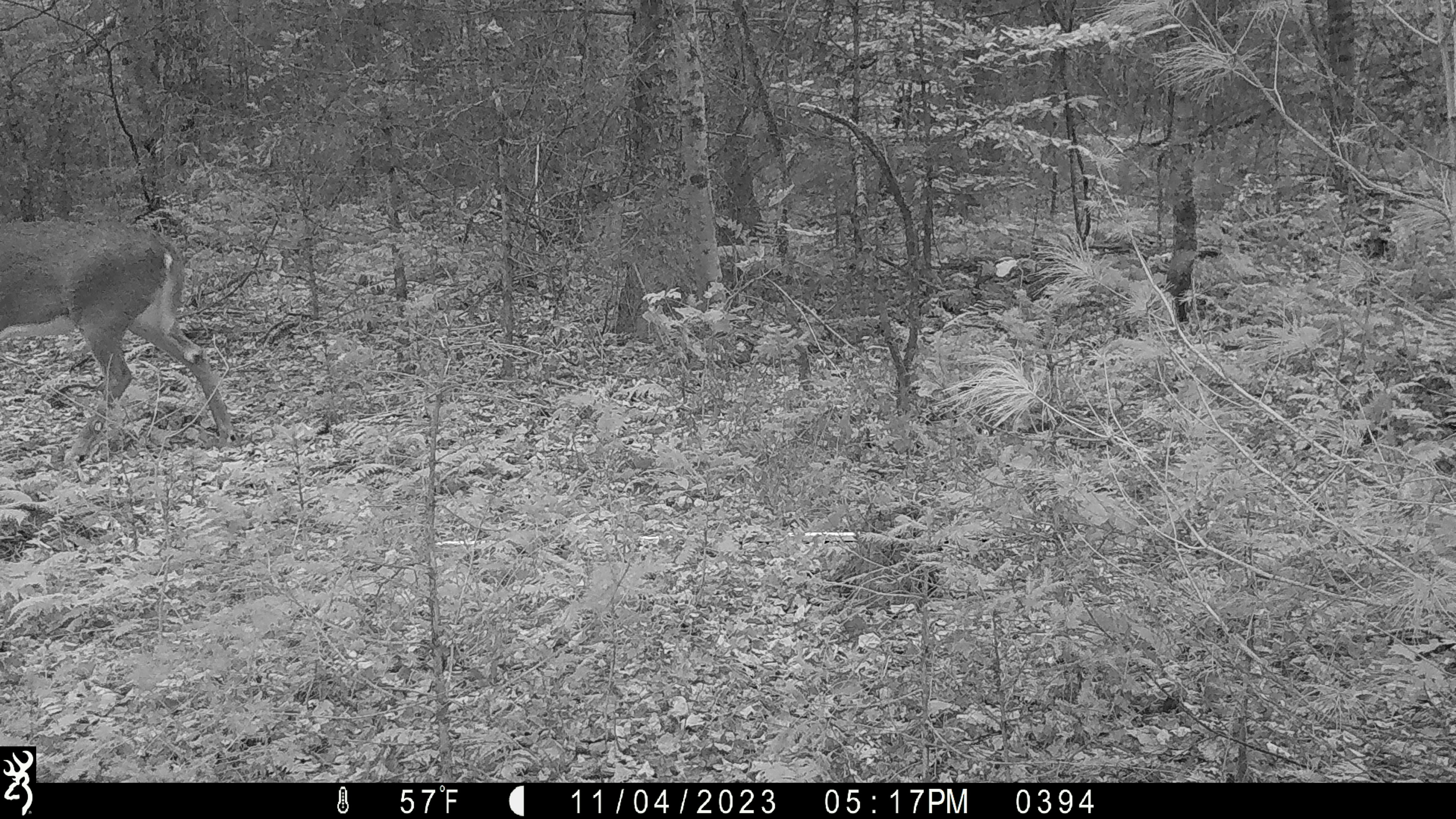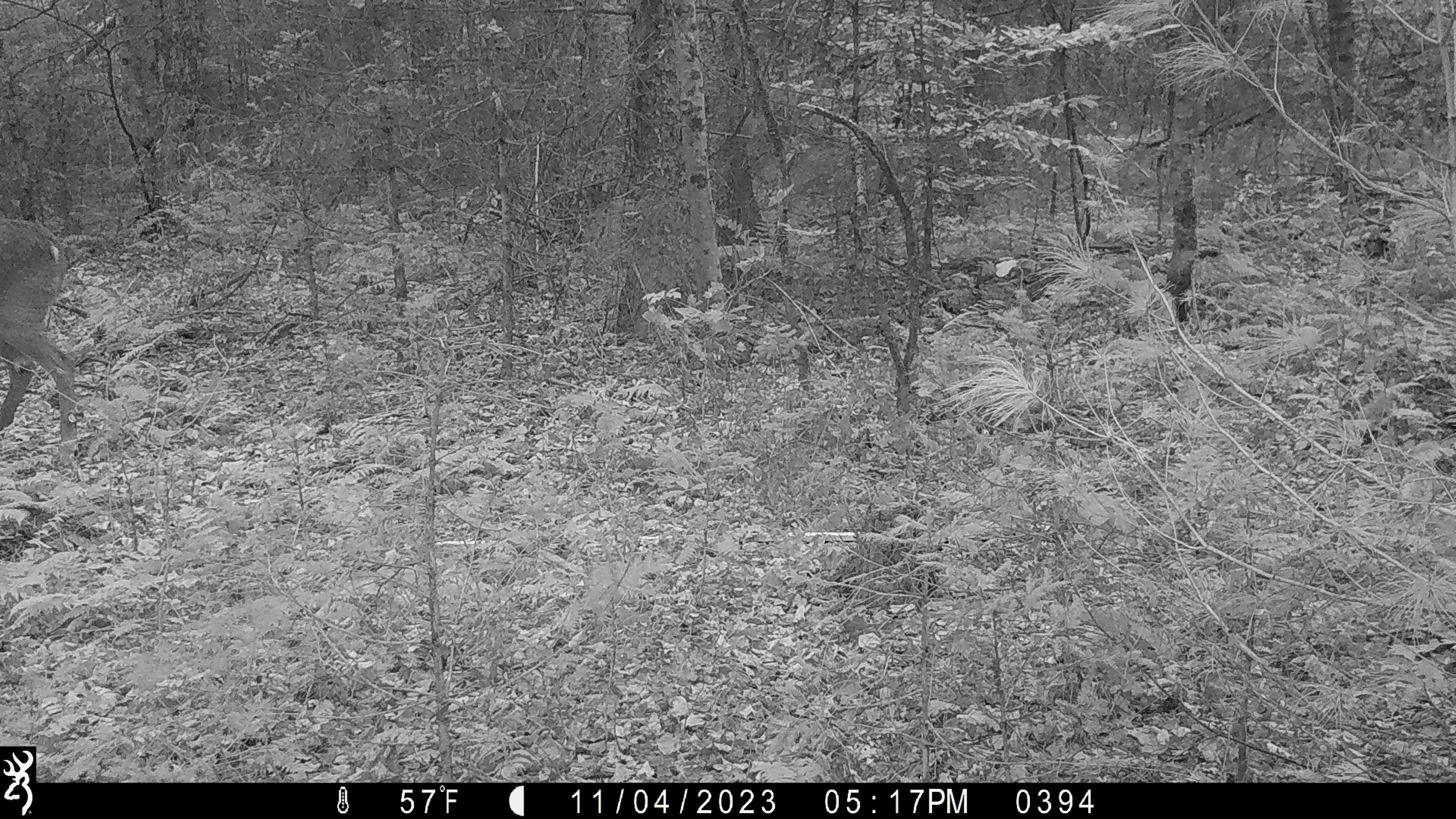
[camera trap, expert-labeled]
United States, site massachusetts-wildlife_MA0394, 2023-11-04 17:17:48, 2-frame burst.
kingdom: Animalia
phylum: Chordata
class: Mammalia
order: Artiodactyla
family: Cervidae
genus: Odocoileus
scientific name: Odocoileus virginianus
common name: white-tailed deer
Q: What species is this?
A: White-tailed deer (Odocoileus virginianus).